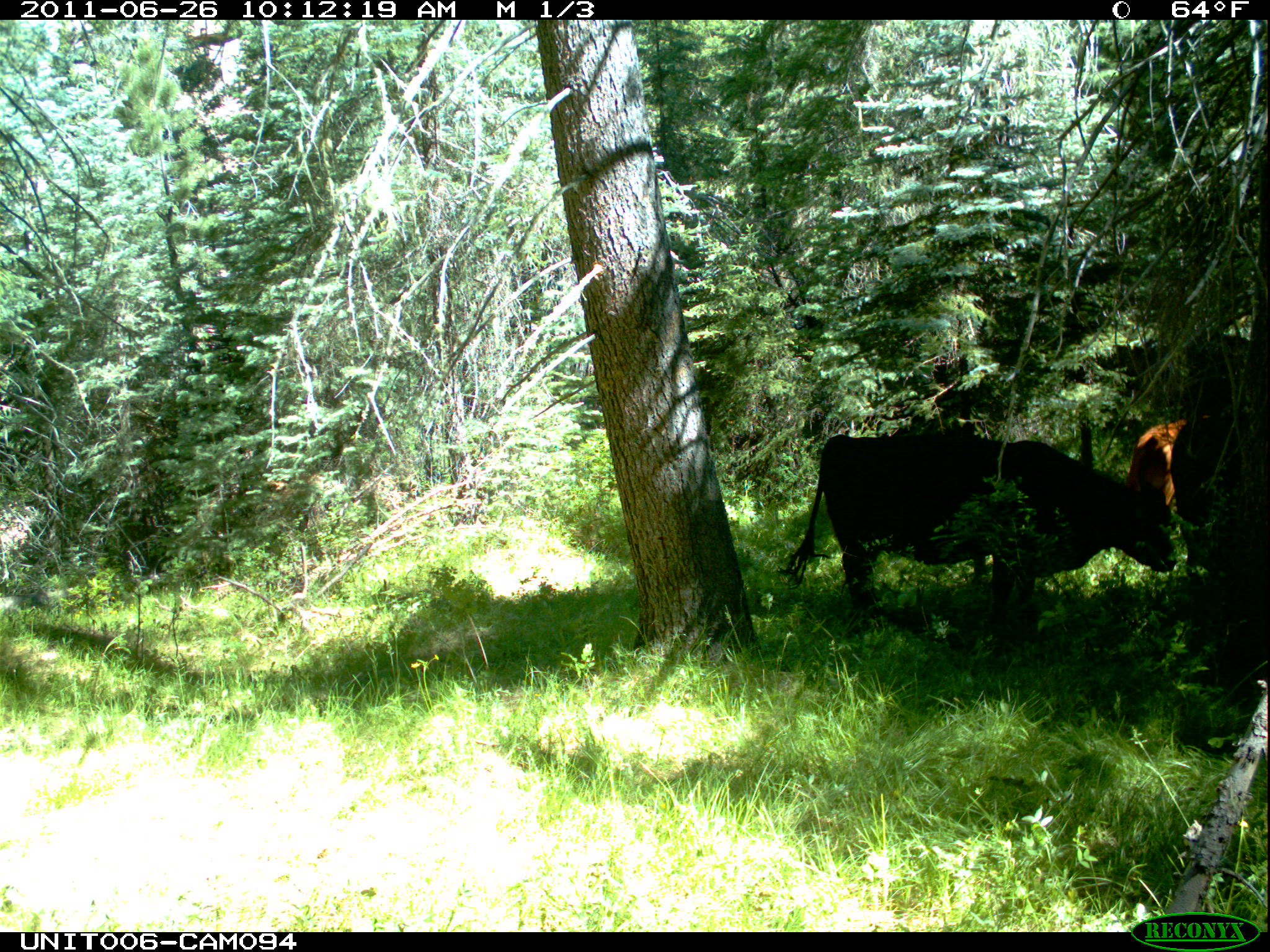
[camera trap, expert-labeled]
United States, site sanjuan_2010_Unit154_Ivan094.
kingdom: Animalia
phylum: Chordata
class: Mammalia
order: Artiodactyla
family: Bovidae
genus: Bos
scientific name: Bos taurus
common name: domestic cow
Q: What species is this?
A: Bos taurus (domestic cow).